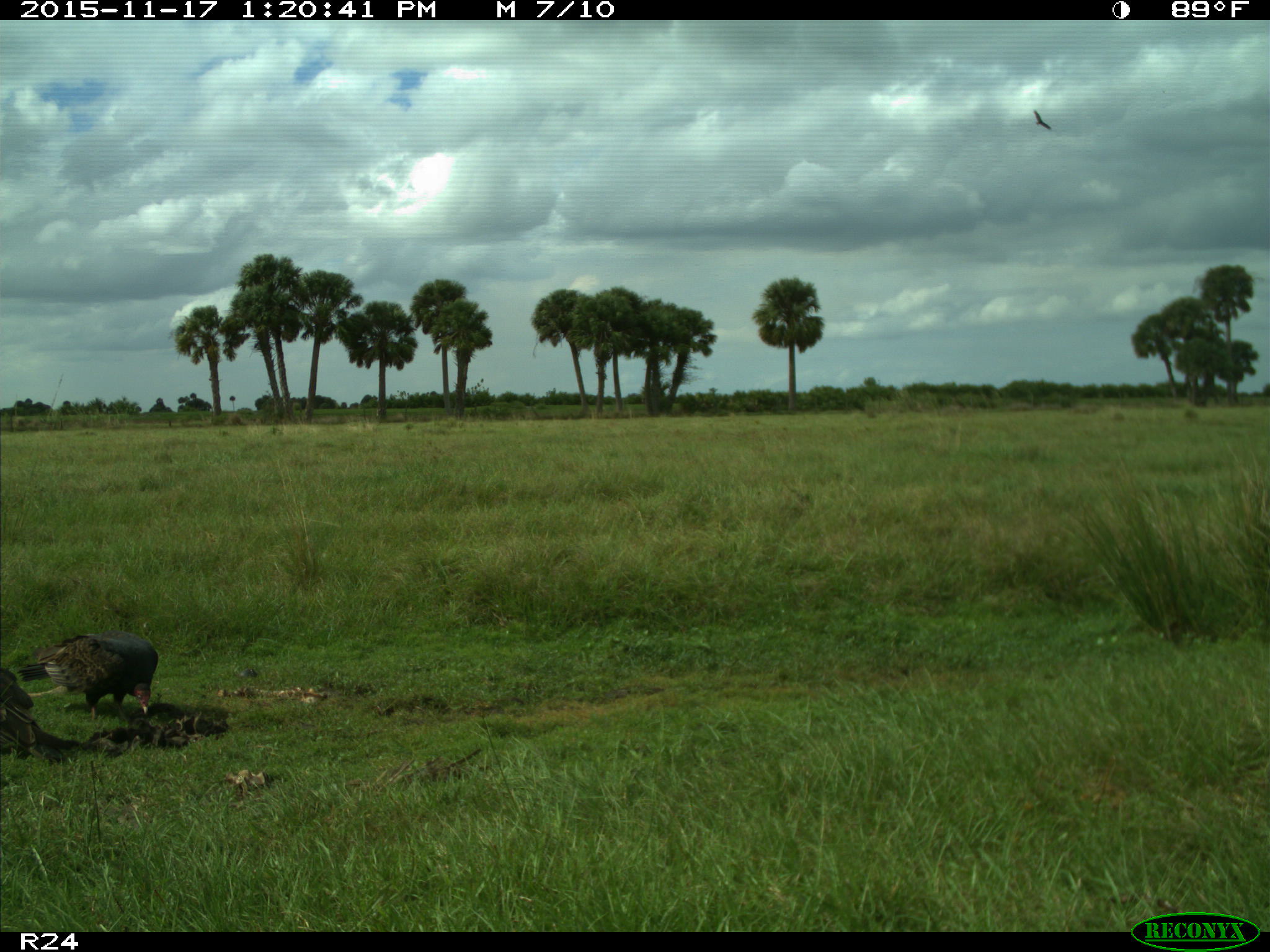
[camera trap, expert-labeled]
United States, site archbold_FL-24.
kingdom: Animalia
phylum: Chordata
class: Aves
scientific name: Aves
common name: birds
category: unidentified bird